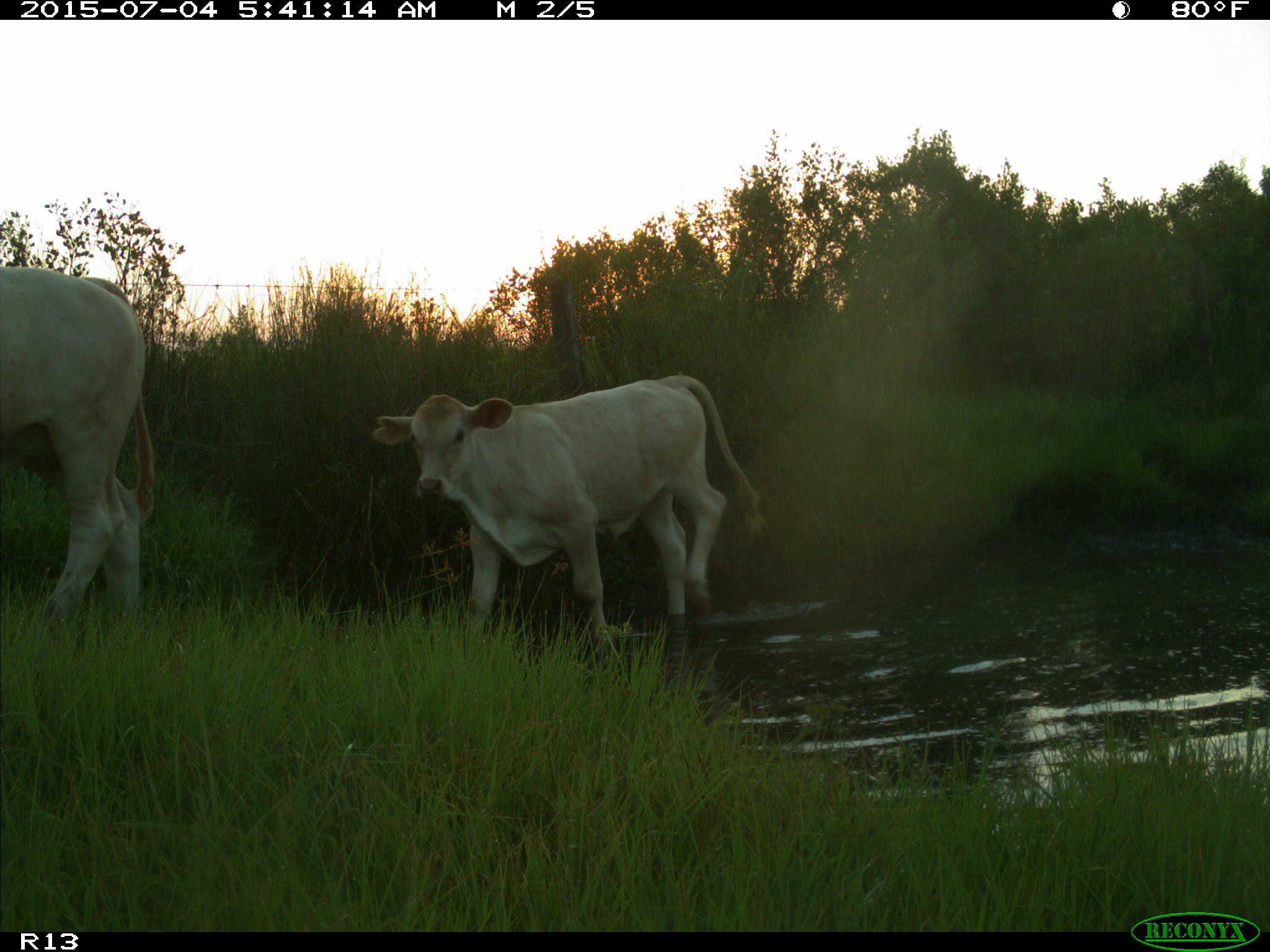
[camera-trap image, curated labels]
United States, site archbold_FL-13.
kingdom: Animalia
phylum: Chordata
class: Mammalia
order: Artiodactyla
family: Bovidae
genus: Bos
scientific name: Bos taurus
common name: domestic cow